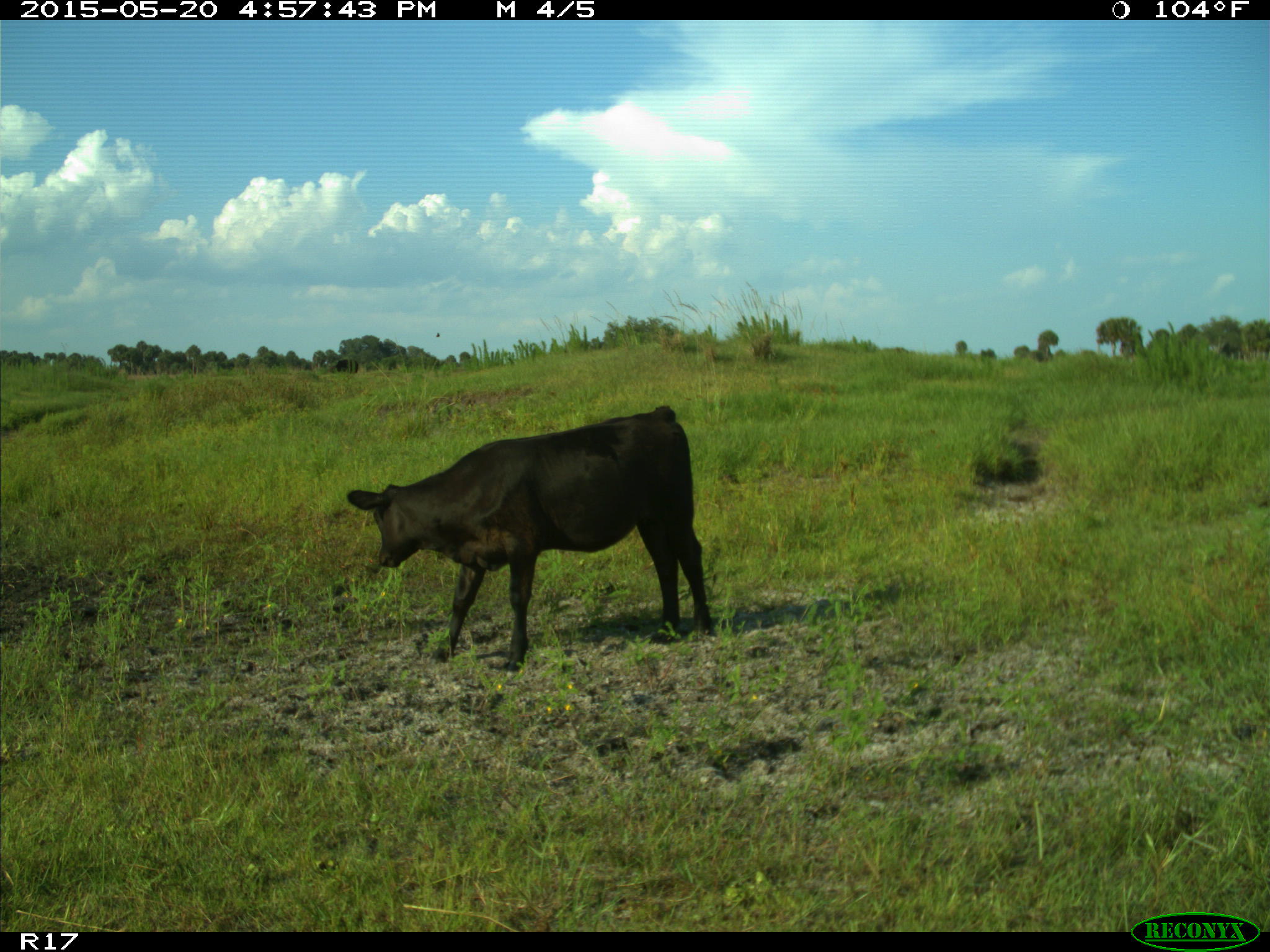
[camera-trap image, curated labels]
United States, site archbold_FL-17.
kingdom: Animalia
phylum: Chordata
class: Mammalia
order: Artiodactyla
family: Bovidae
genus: Bos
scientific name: Bos taurus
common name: domestic cow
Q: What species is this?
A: Bos taurus (domestic cow).